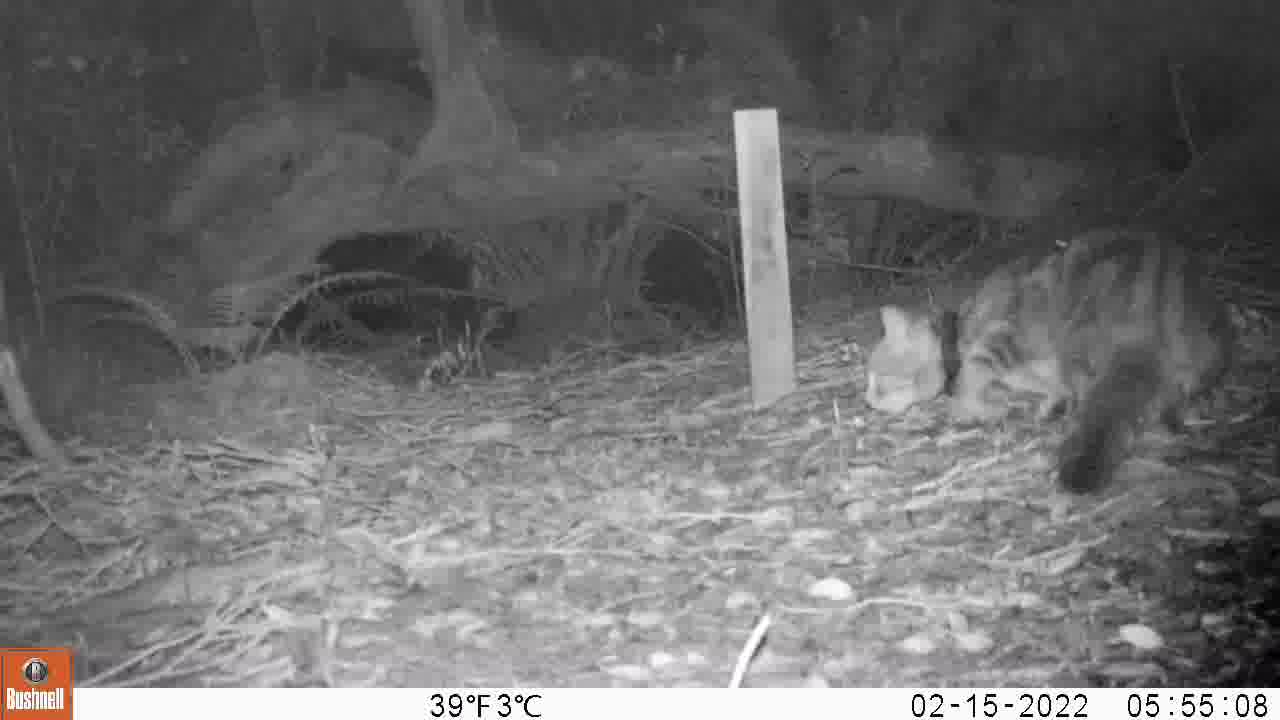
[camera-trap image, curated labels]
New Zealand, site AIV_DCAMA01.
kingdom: Animalia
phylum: Chordata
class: Mammalia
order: Carnivora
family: Felidae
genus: Felis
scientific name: Felis catus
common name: domestic cat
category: cat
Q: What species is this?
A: Cat (domestic cat) (Felis catus).